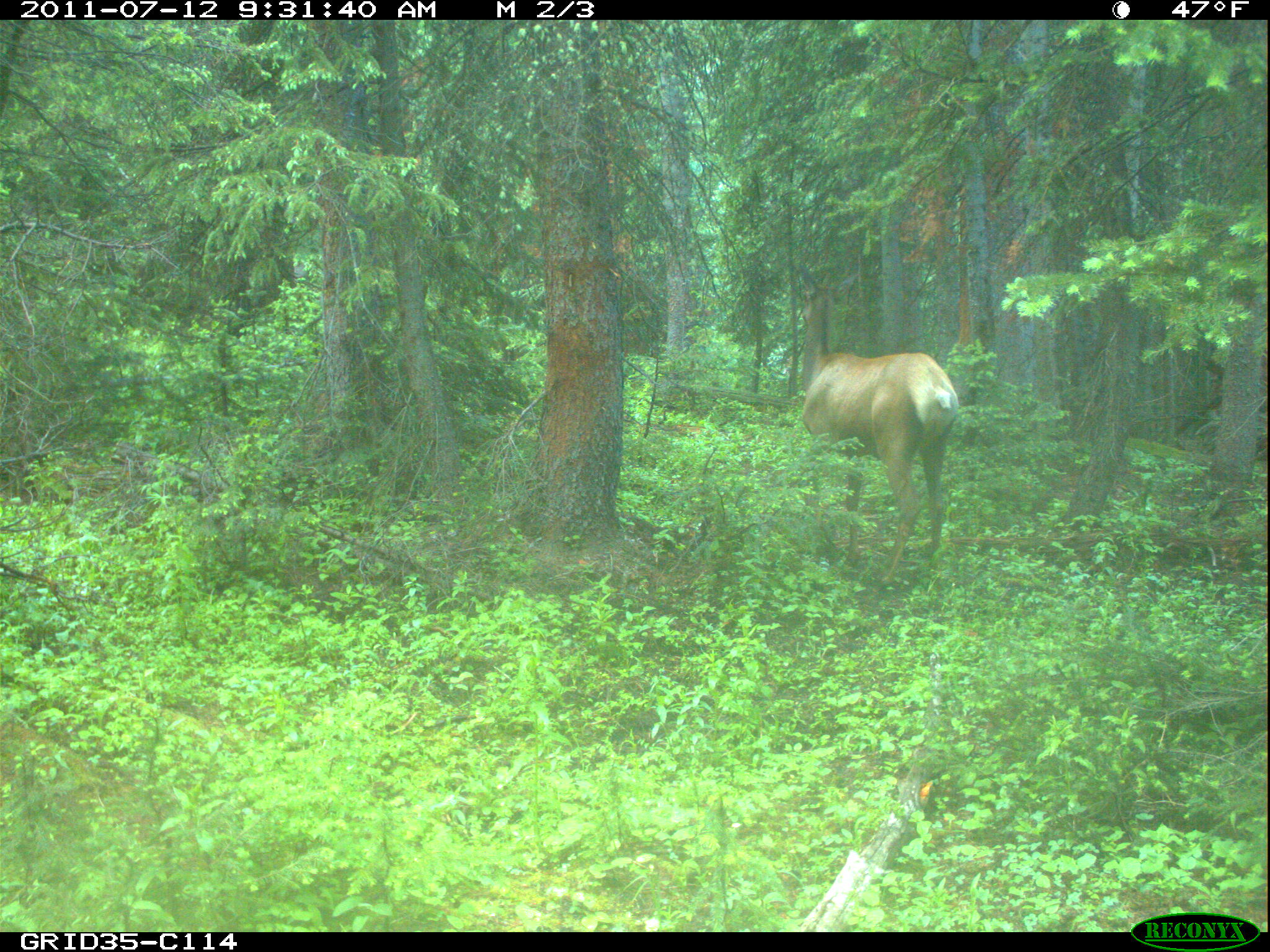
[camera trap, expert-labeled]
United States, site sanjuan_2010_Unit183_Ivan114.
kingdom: Animalia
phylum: Chordata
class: Mammalia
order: Artiodactyla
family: Cervidae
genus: Cervus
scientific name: Cervus elaphus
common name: red deer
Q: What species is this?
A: Cervus elaphus (red deer).